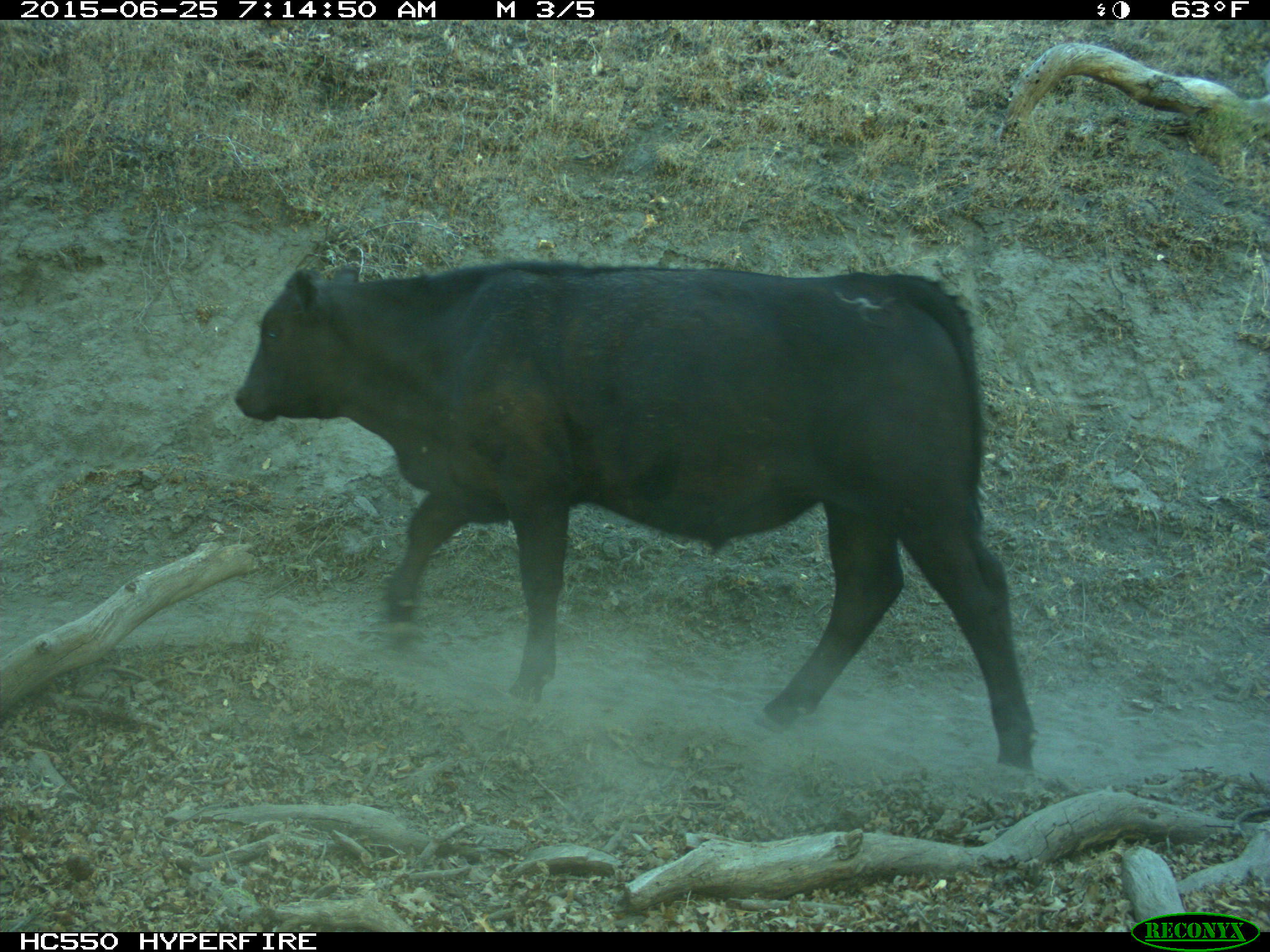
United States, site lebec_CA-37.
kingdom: Animalia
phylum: Chordata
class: Mammalia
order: Artiodactyla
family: Bovidae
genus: Bos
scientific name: Bos taurus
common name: domestic cow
Bos taurus (domestic cow).